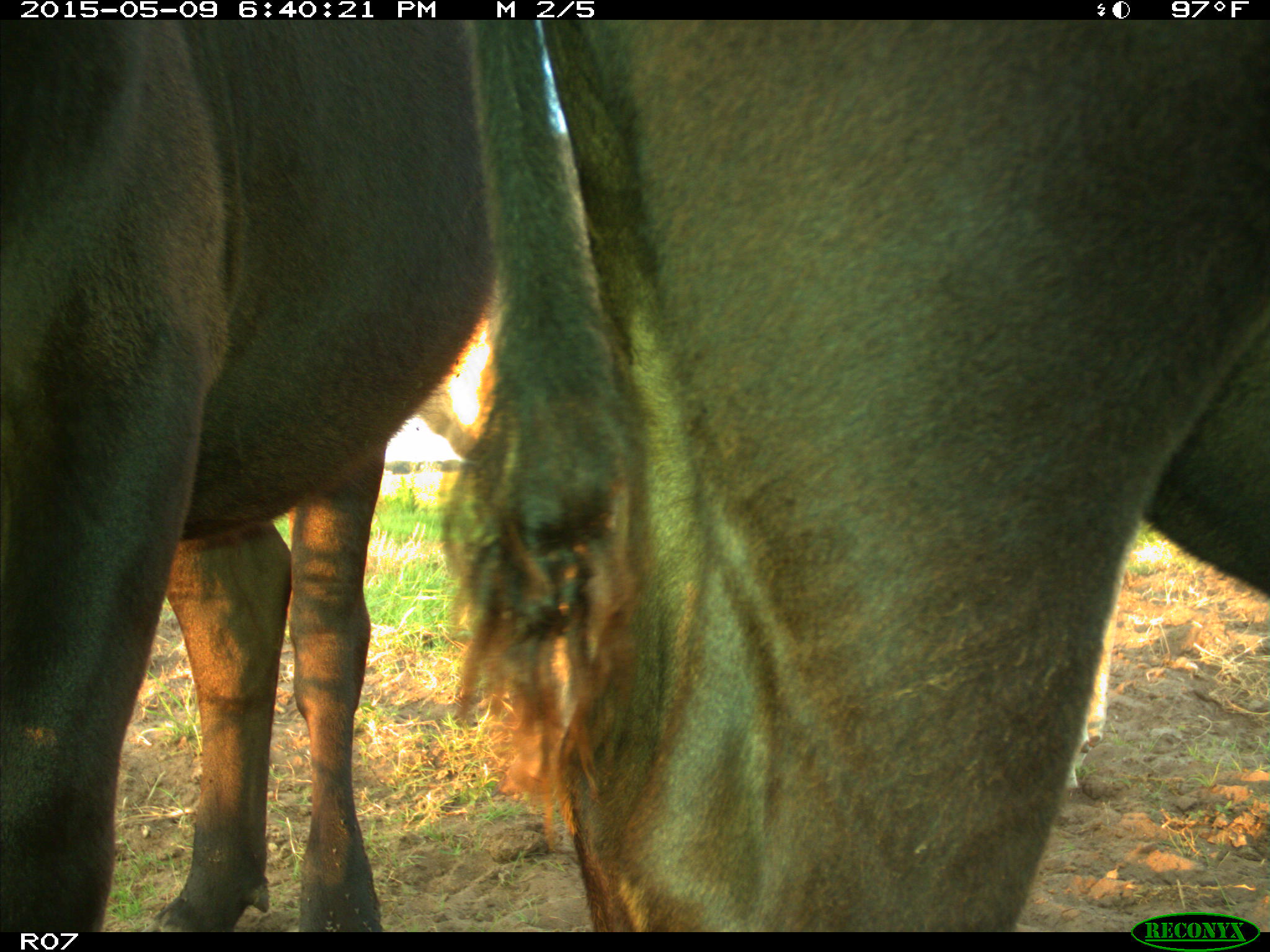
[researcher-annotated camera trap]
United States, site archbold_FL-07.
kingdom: Animalia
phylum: Chordata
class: Mammalia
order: Artiodactyla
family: Bovidae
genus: Bos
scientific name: Bos taurus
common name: domestic cow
Bos taurus (domestic cow).